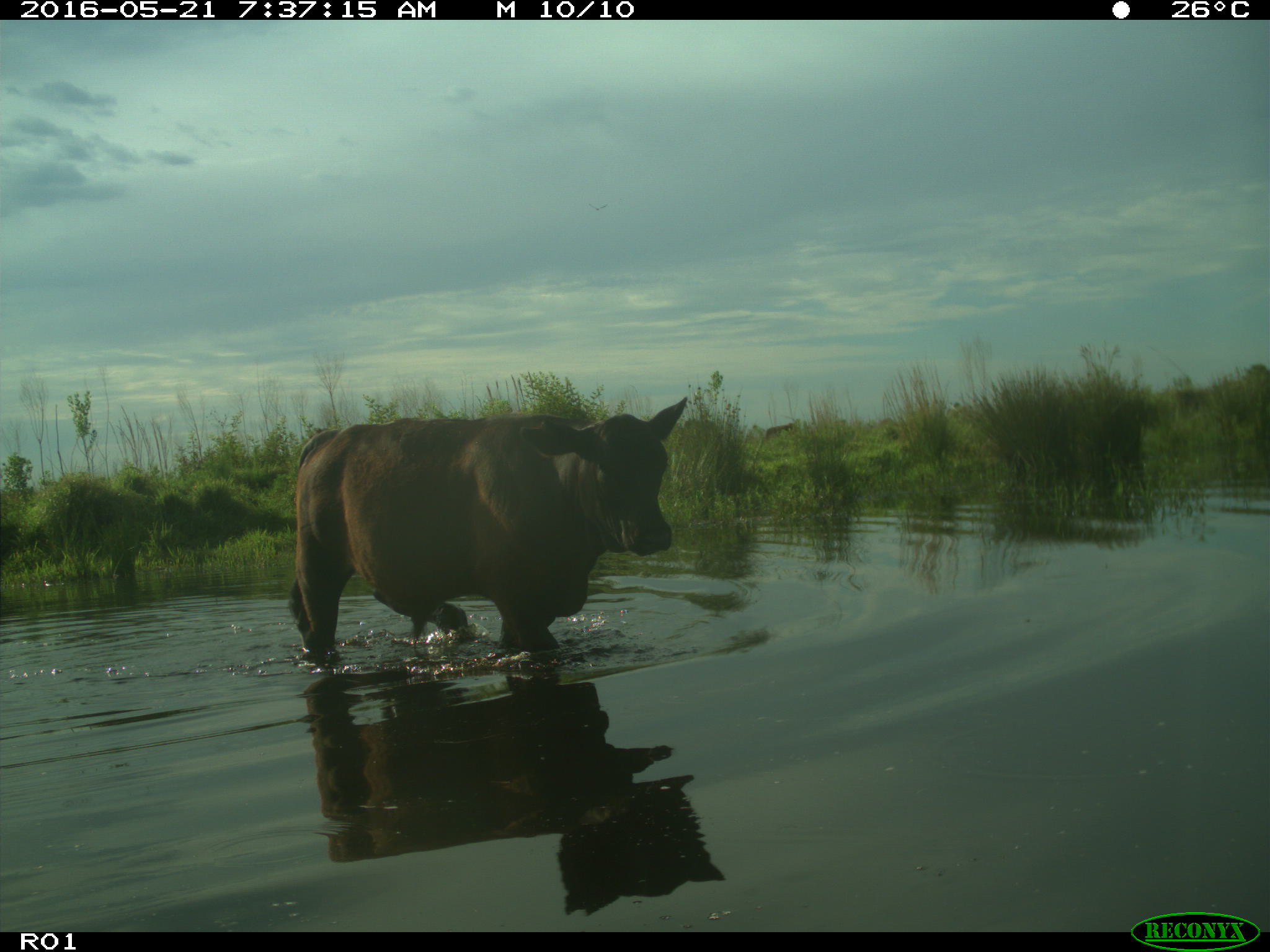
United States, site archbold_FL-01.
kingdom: Animalia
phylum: Chordata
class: Mammalia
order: Artiodactyla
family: Bovidae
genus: Bos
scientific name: Bos taurus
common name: domestic cow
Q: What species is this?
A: Bos taurus (domestic cow).